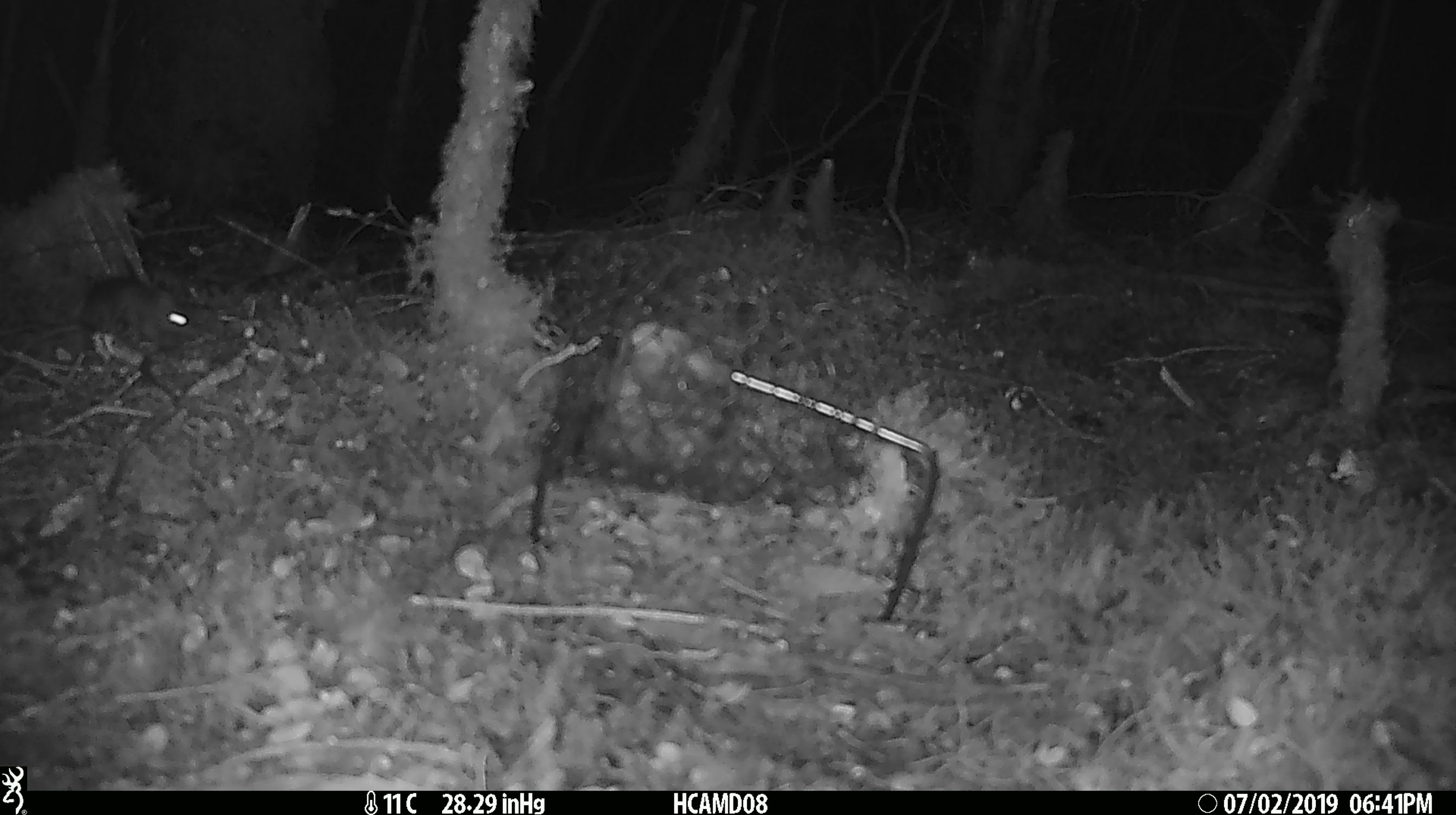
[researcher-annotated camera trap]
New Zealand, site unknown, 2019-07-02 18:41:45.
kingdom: Animalia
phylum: Chordata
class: Mammalia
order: Rodentia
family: Muridae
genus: Mus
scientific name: Mus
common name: mouse